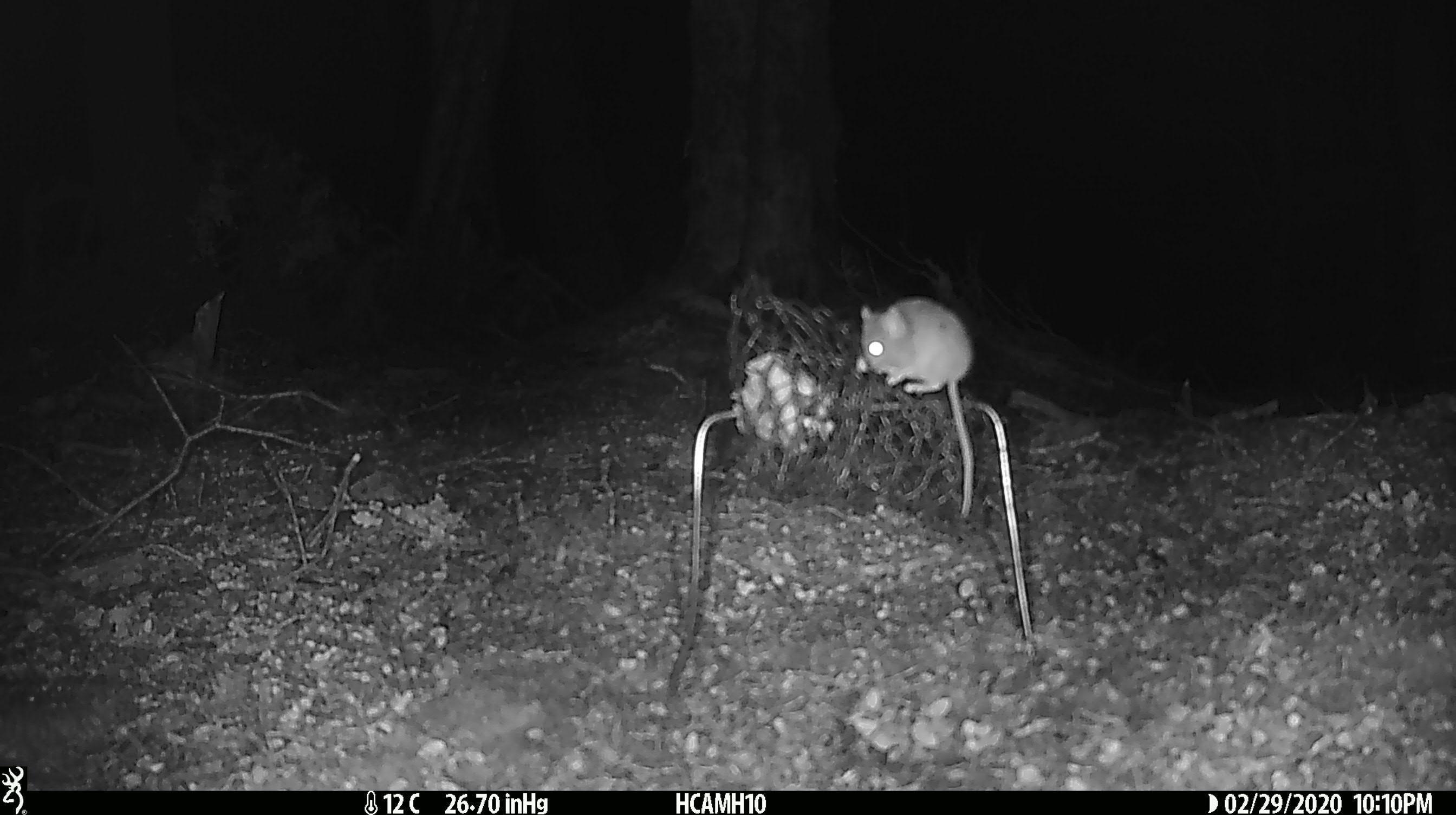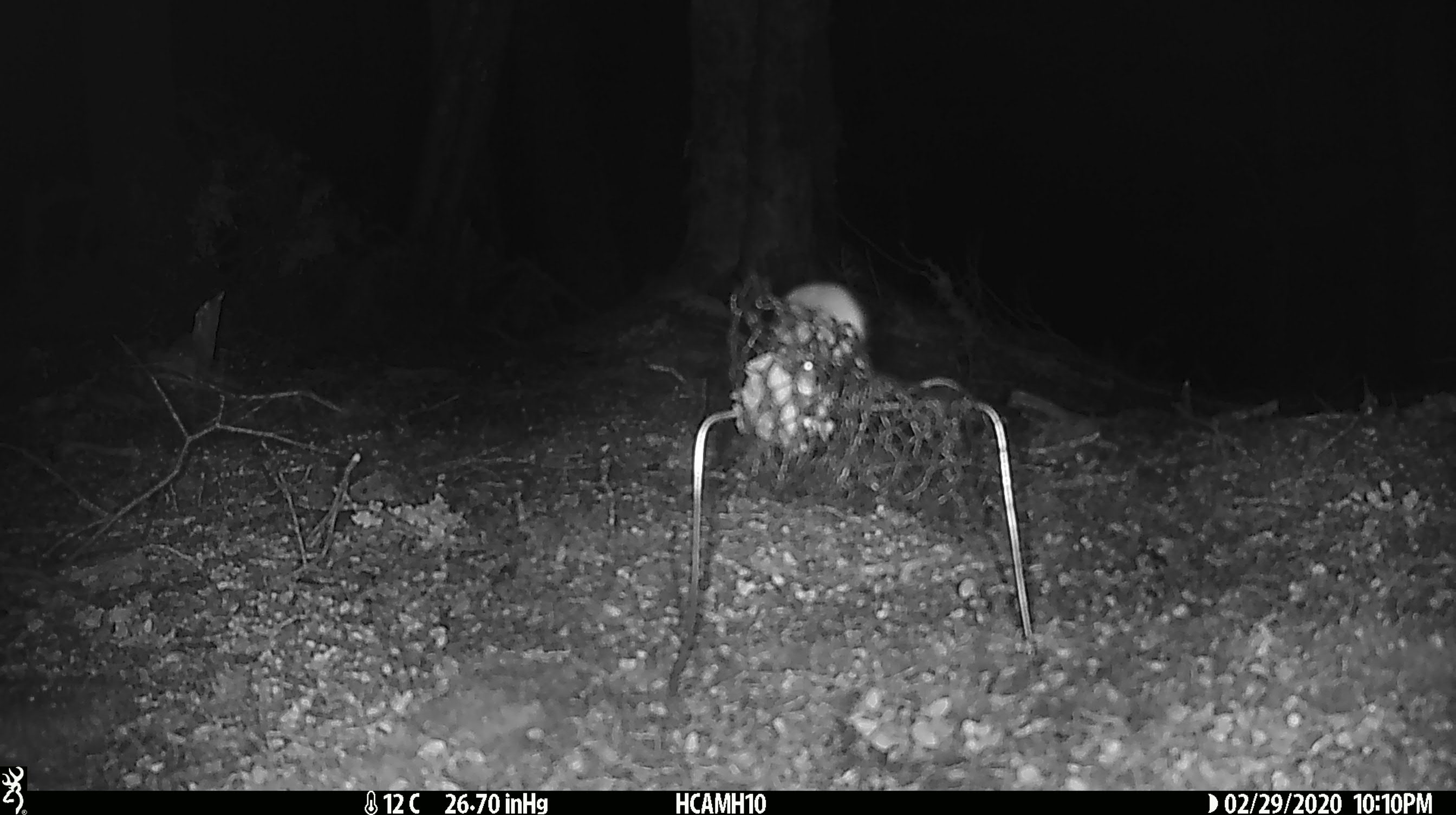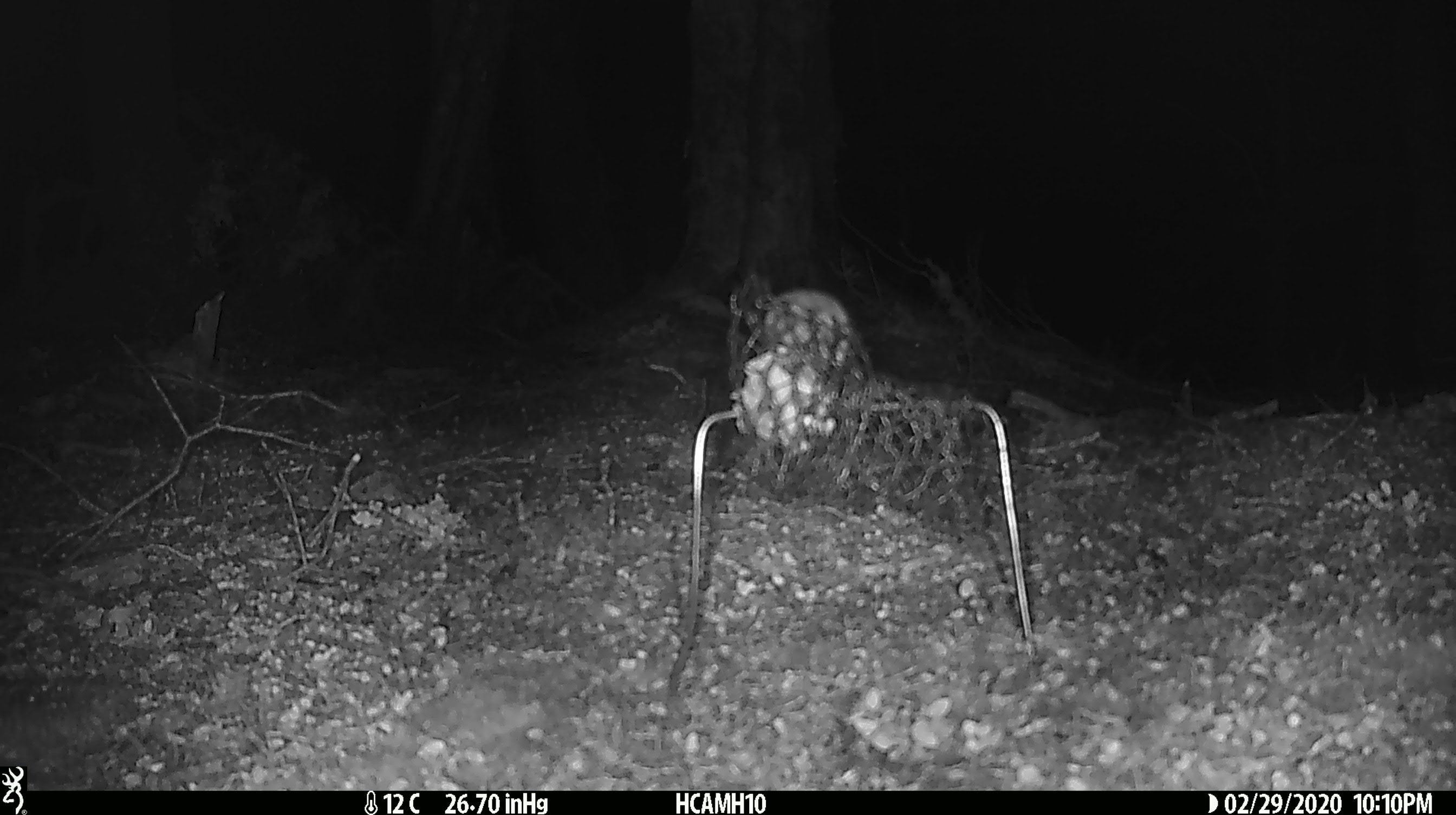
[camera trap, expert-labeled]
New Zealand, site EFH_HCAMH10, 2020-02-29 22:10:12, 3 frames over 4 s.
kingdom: Animalia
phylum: Chordata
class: Mammalia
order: Rodentia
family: Muridae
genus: Mus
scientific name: Mus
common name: mouse